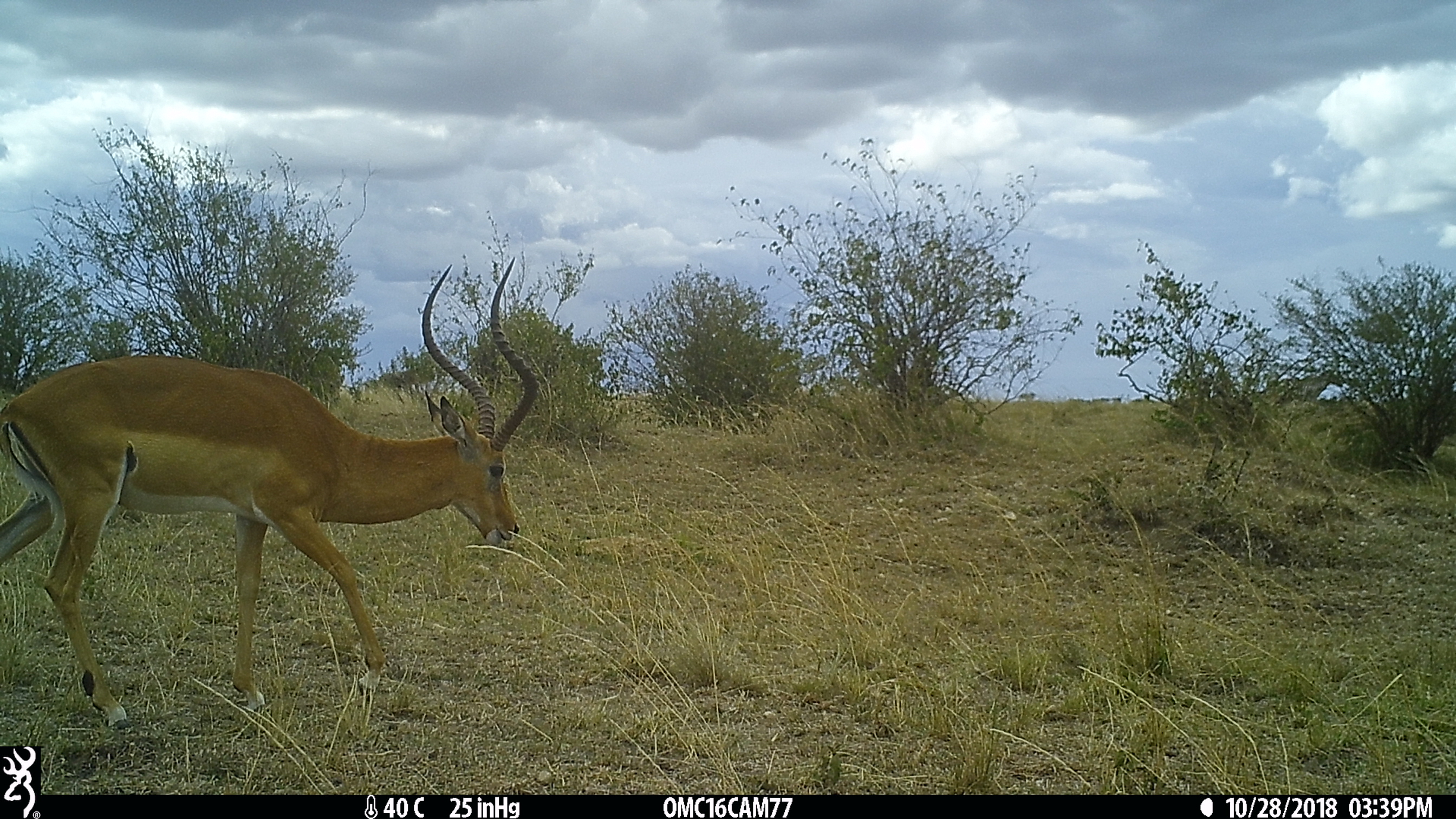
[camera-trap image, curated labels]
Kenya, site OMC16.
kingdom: Animalia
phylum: Chordata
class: Mammalia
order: Artiodactyla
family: Bovidae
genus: Aepyceros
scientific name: Aepyceros melampus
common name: impala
Impala (Aepyceros melampus).